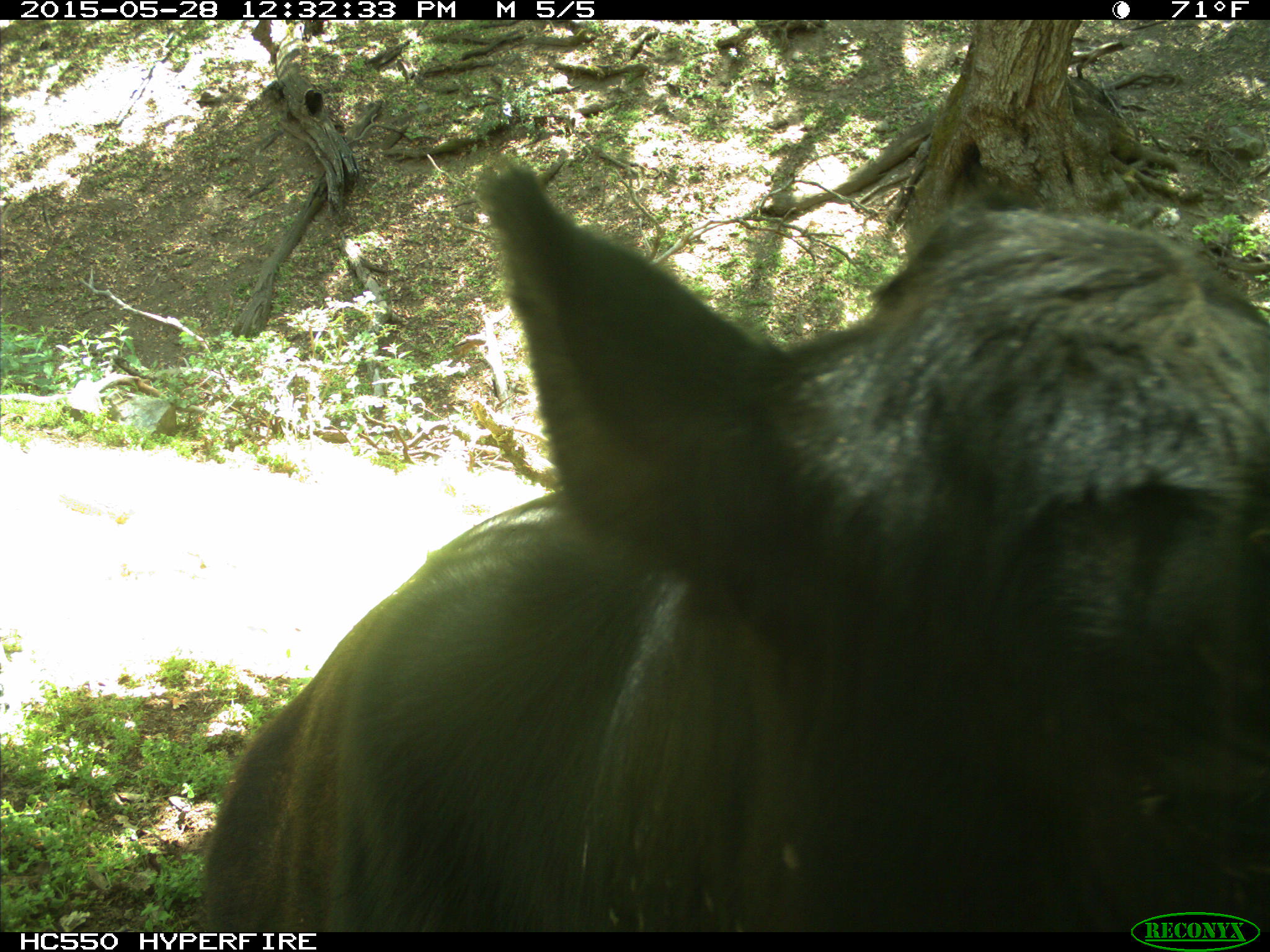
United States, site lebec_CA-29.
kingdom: Animalia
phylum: Chordata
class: Mammalia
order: Artiodactyla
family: Bovidae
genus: Bos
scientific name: Bos taurus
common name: domestic cow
Bos taurus (domestic cow).